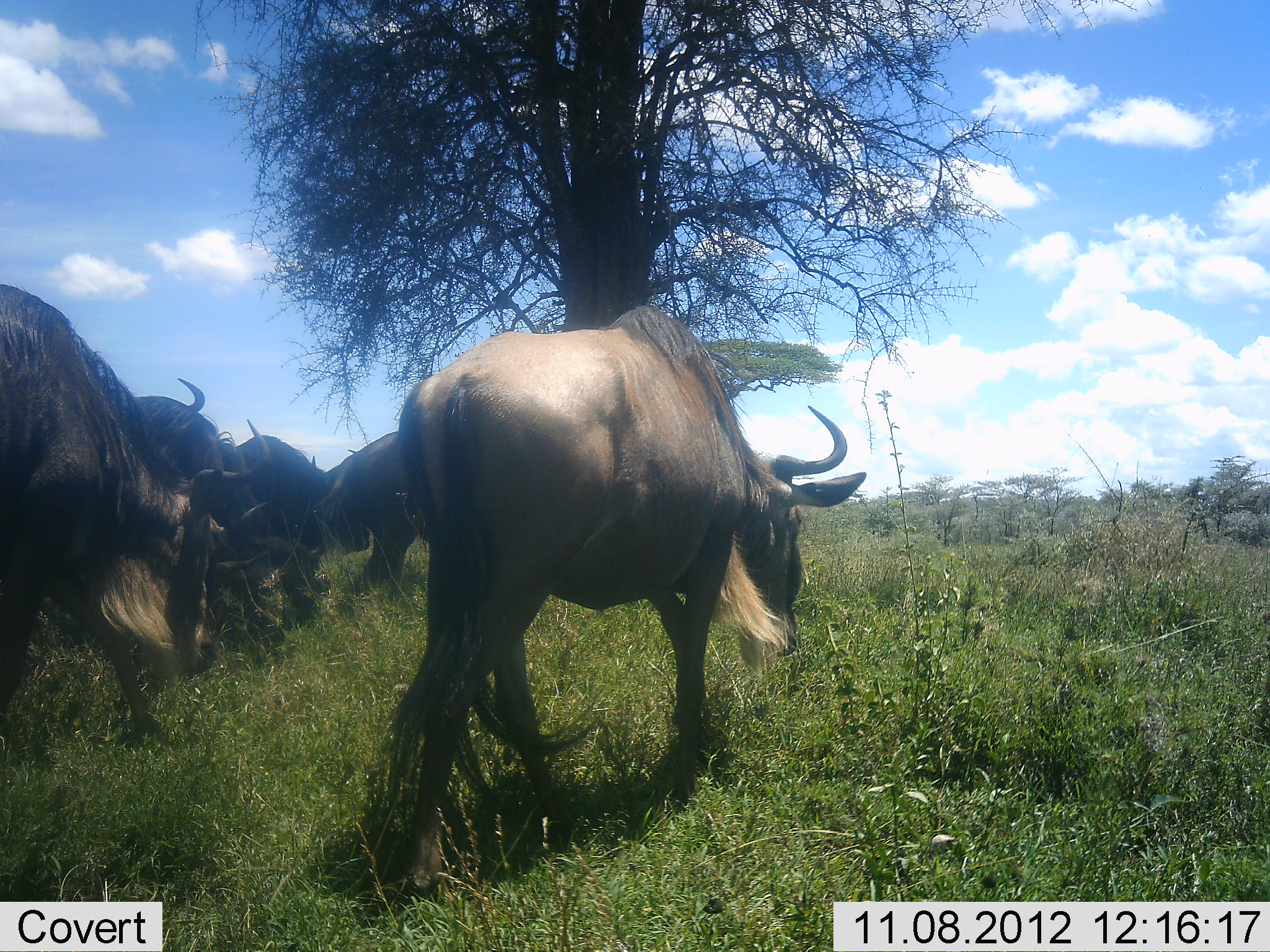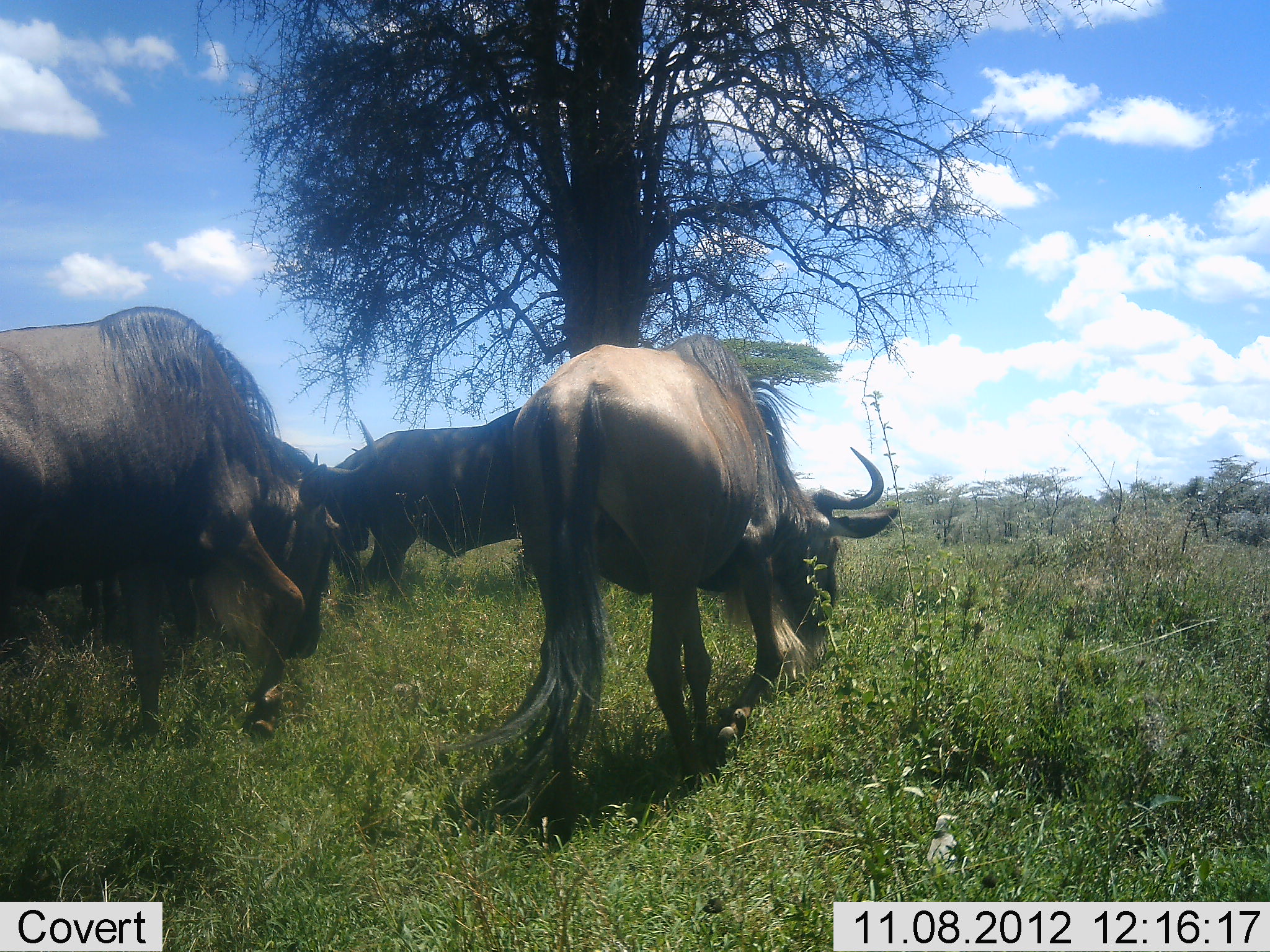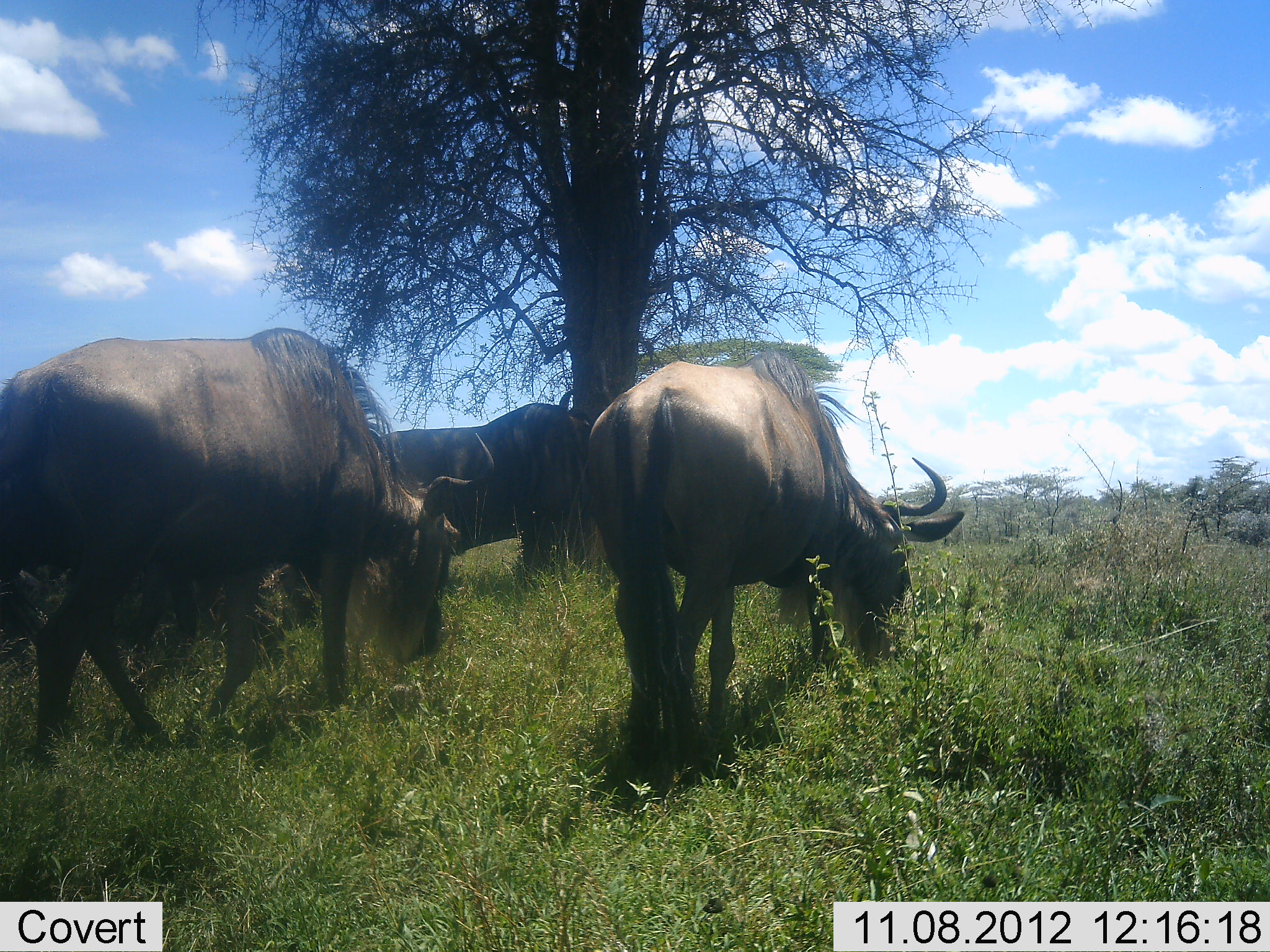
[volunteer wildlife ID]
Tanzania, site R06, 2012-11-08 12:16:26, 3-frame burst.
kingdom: Animalia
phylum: Chordata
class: Mammalia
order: Artiodactyla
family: Bovidae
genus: Connochaetes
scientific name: Connochaetes taurinus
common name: blue wildebeest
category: wildebeest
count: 5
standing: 20%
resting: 0%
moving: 70%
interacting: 0%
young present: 0%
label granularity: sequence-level